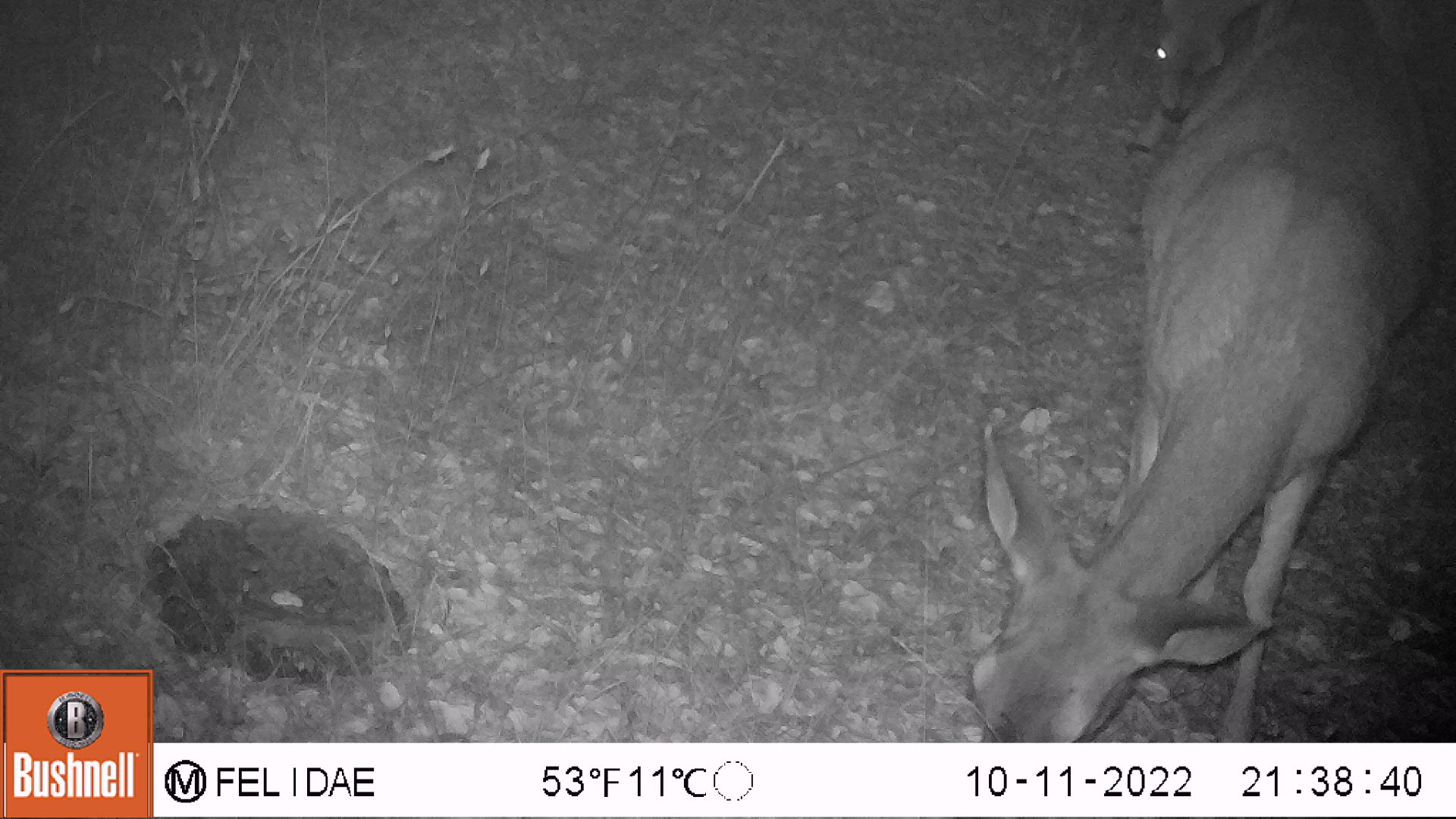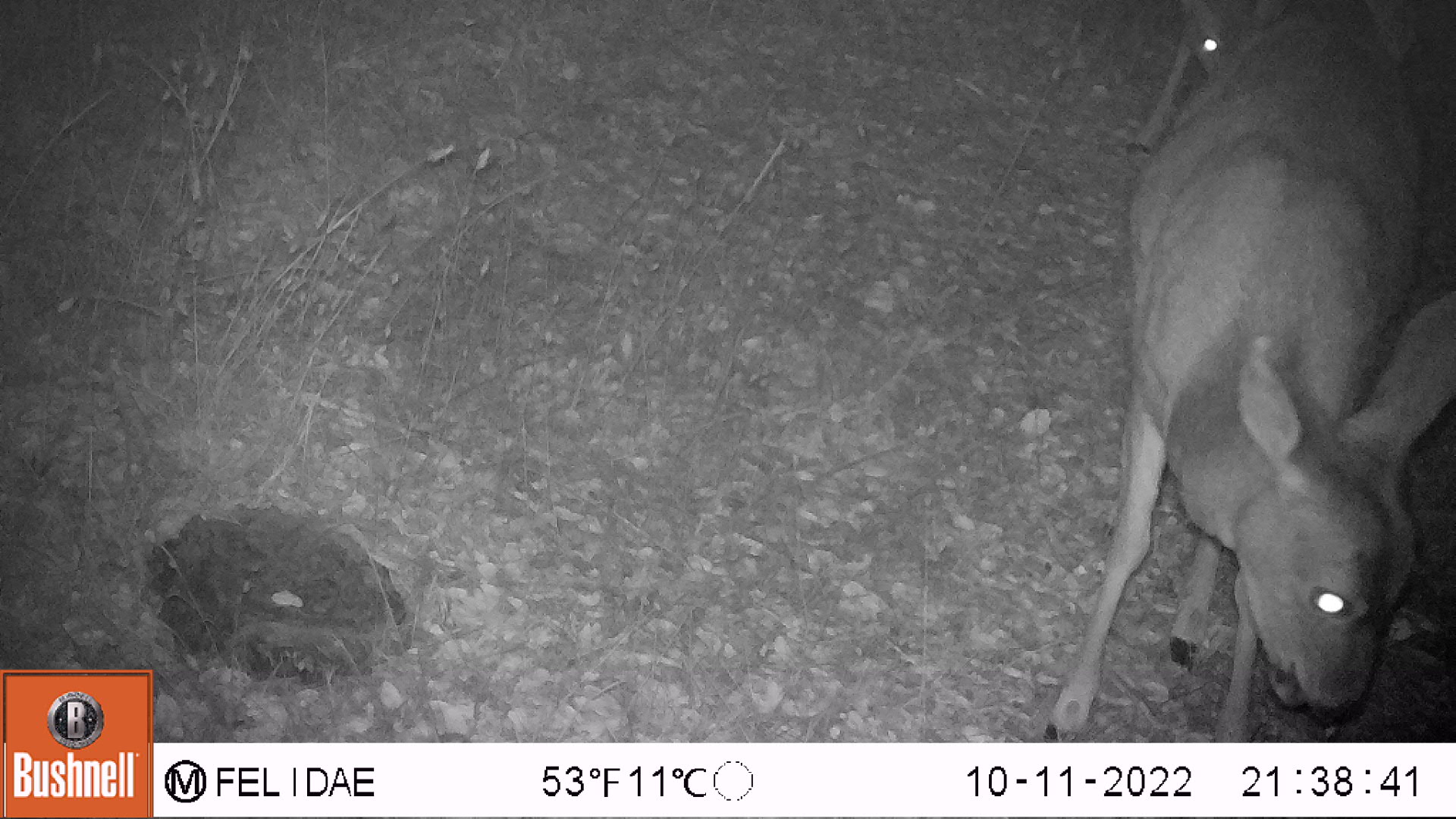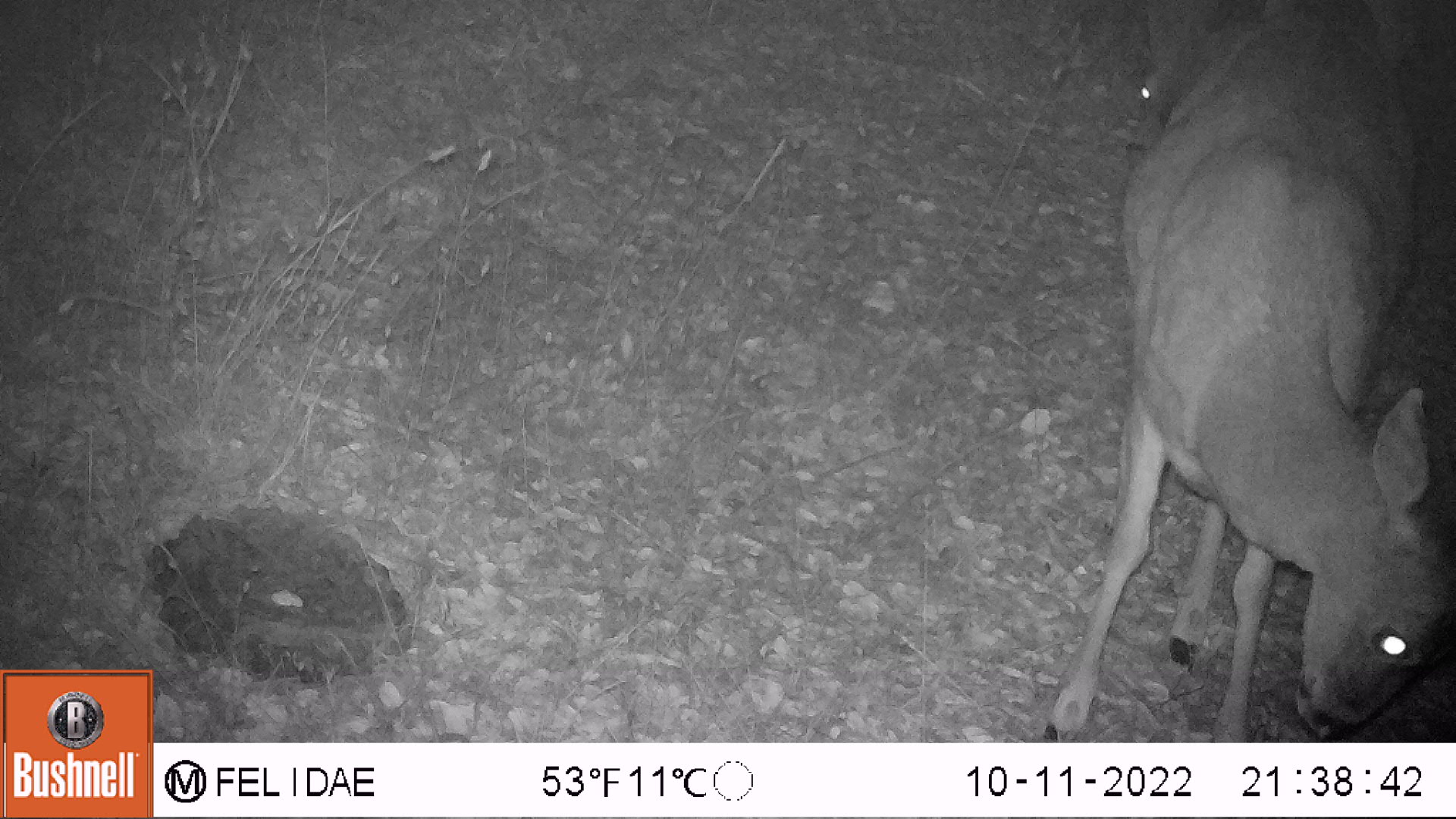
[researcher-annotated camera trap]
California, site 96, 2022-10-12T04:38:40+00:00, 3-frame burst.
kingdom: Animalia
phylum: Chordata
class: Mammalia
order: Artiodactyla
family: Cervidae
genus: Odocoileus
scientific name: Odocoileus hemionus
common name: mule deer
Mule deer (Odocoileus hemionus).